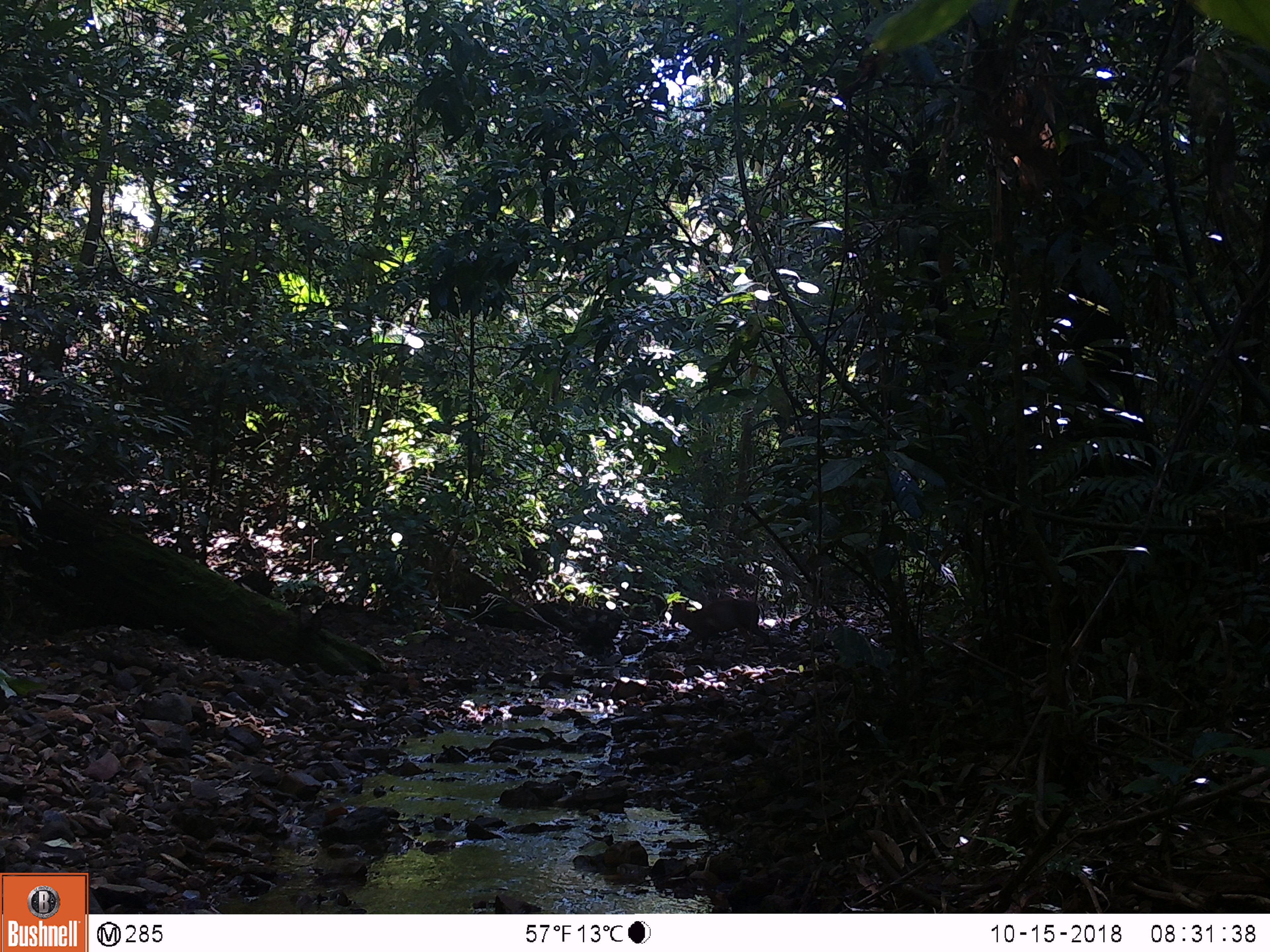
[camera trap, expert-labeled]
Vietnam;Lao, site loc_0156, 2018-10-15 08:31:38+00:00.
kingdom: Animalia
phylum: Chordata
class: Mammalia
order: Artiodactyla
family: Cervidae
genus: Muntiacus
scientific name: Muntiacus rooseveltorum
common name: roosevelt's muntjac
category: roosevelts muntjac group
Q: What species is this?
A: Roosevelts muntjac group (roosevelt's muntjac) (Muntiacus rooseveltorum).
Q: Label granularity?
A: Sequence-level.